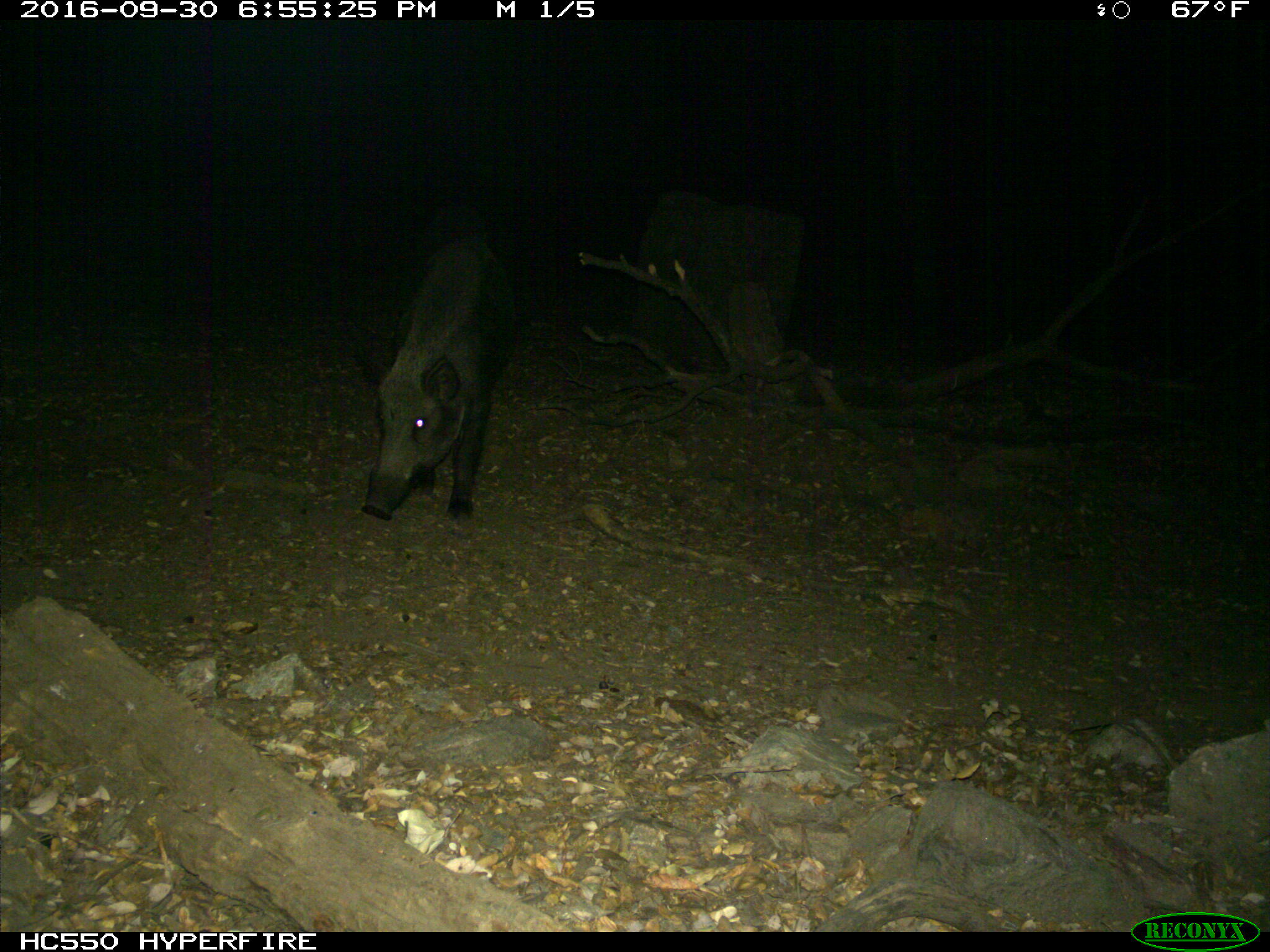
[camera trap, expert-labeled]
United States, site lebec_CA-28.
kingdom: Animalia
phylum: Chordata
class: Mammalia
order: Artiodactyla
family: Suidae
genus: Sus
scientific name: Sus scrofa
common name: wild boar